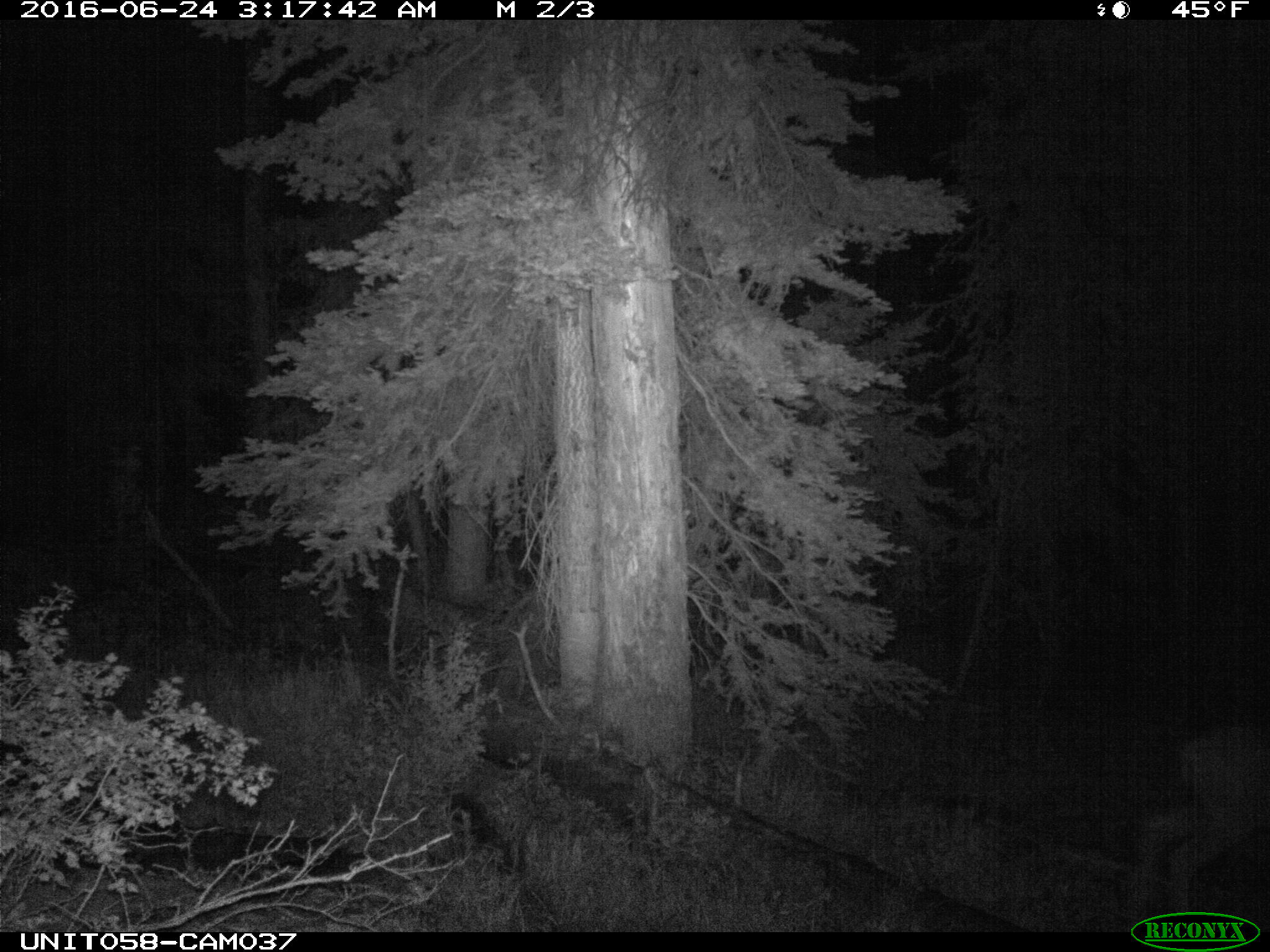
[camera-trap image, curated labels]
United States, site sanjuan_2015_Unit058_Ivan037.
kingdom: Animalia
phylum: Chordata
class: Mammalia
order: Artiodactyla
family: Cervidae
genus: Odocoileus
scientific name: Odocoileus hemionus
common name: mule deer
Odocoileus hemionus (mule deer).